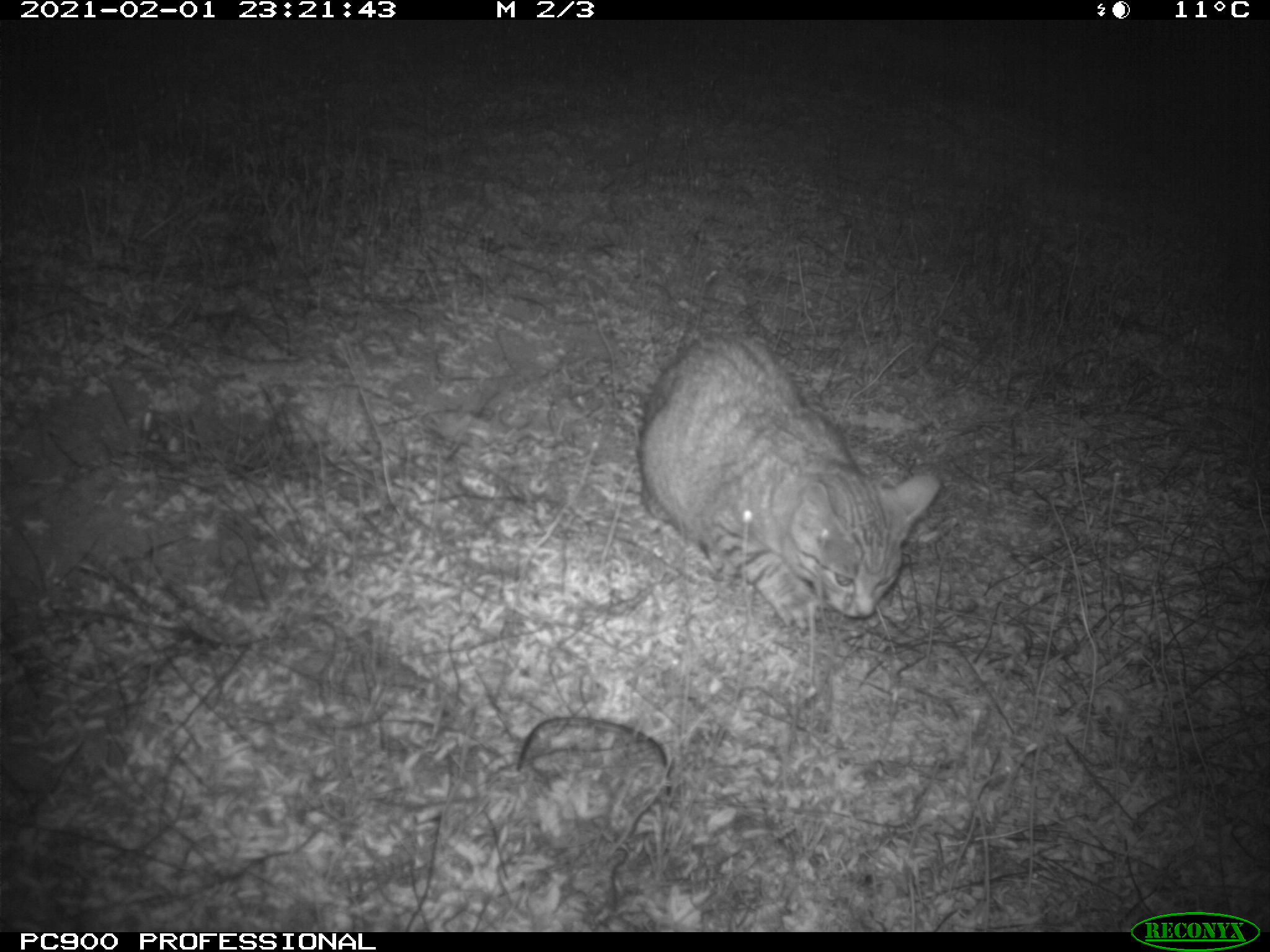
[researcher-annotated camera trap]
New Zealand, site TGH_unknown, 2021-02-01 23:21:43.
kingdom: Animalia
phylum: Chordata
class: Mammalia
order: Carnivora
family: Felidae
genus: Felis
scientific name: Felis catus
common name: domestic cat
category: cat